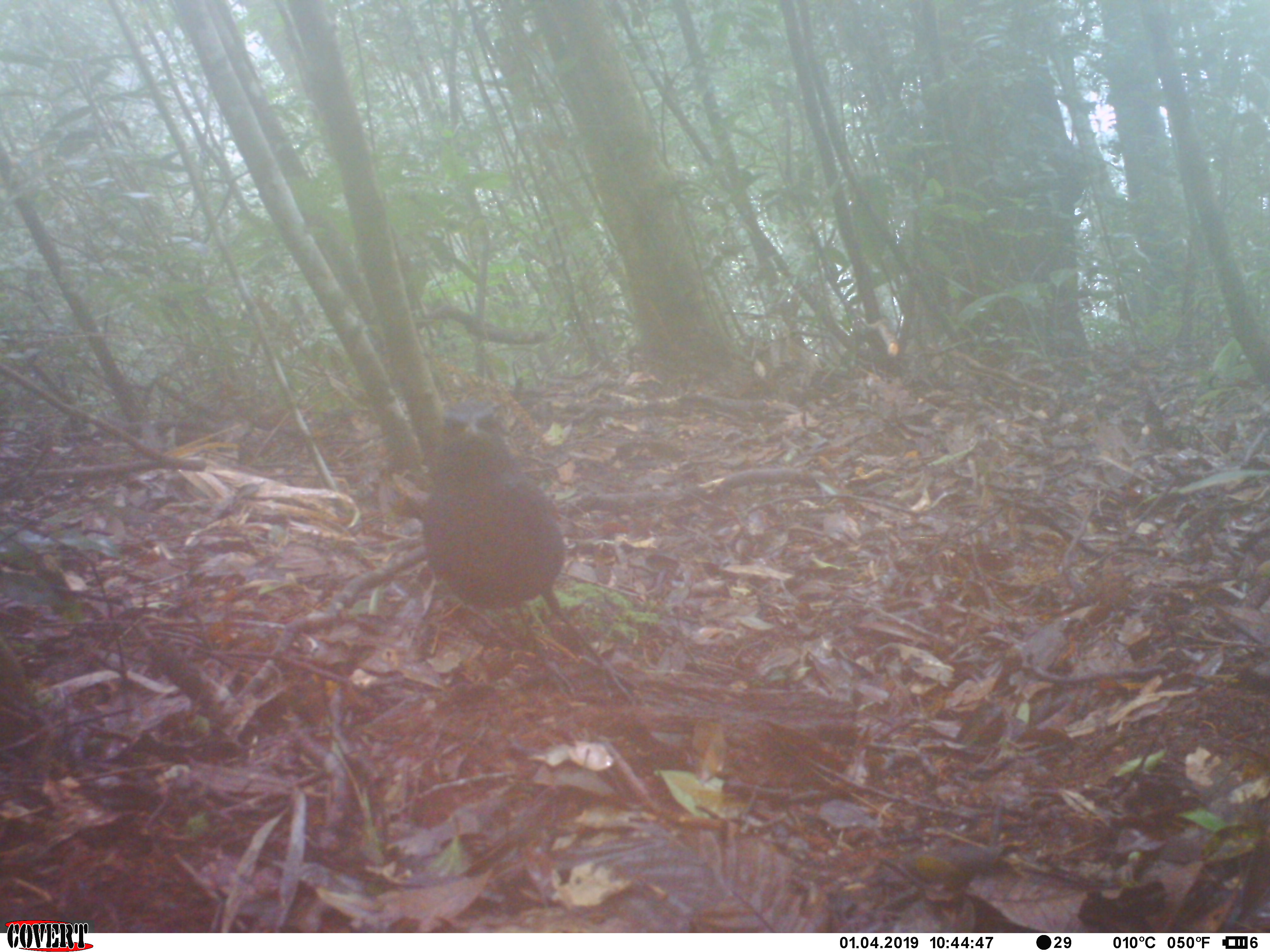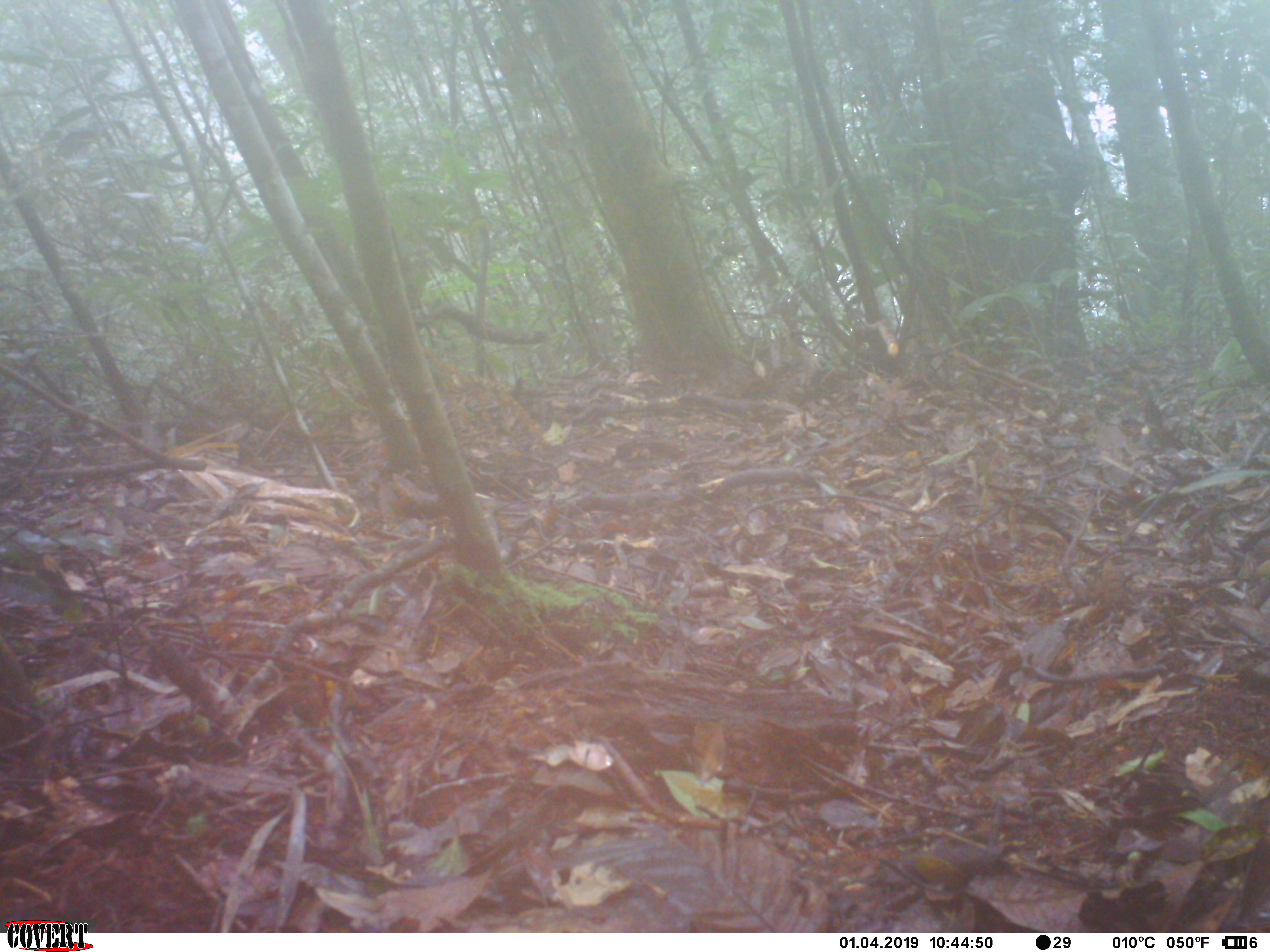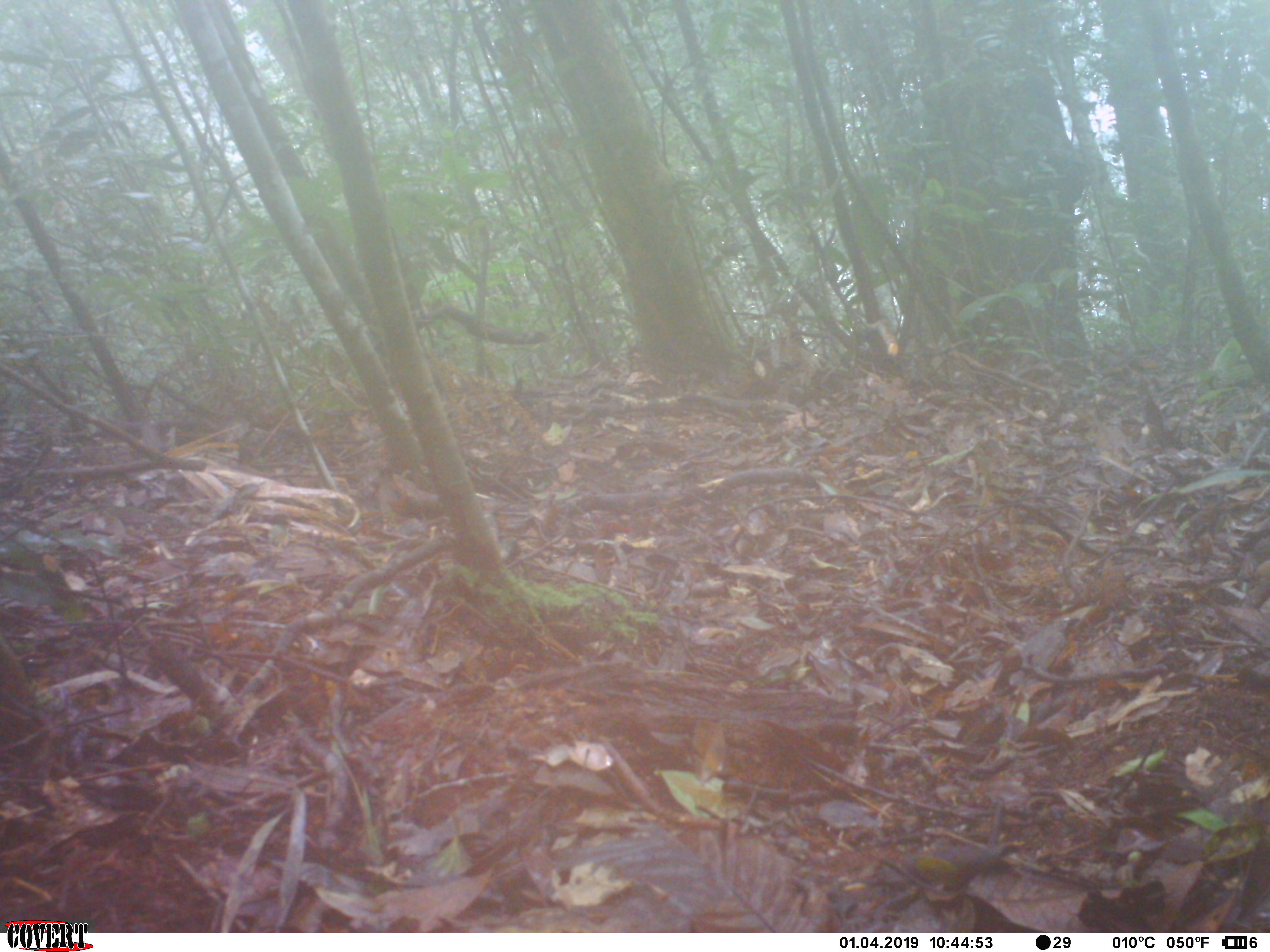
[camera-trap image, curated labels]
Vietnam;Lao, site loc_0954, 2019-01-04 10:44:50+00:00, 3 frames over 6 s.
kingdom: Animalia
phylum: Chordata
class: Aves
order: Passeriformes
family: Muscicapidae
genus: Myophonus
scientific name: Myophonus caeruleus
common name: blue whistling thrush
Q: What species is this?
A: Blue whistling thrush (Myophonus caeruleus).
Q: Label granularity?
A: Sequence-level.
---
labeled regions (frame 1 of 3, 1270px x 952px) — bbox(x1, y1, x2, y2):
blue whistling thrush: bbox(420, 394, 644, 705)